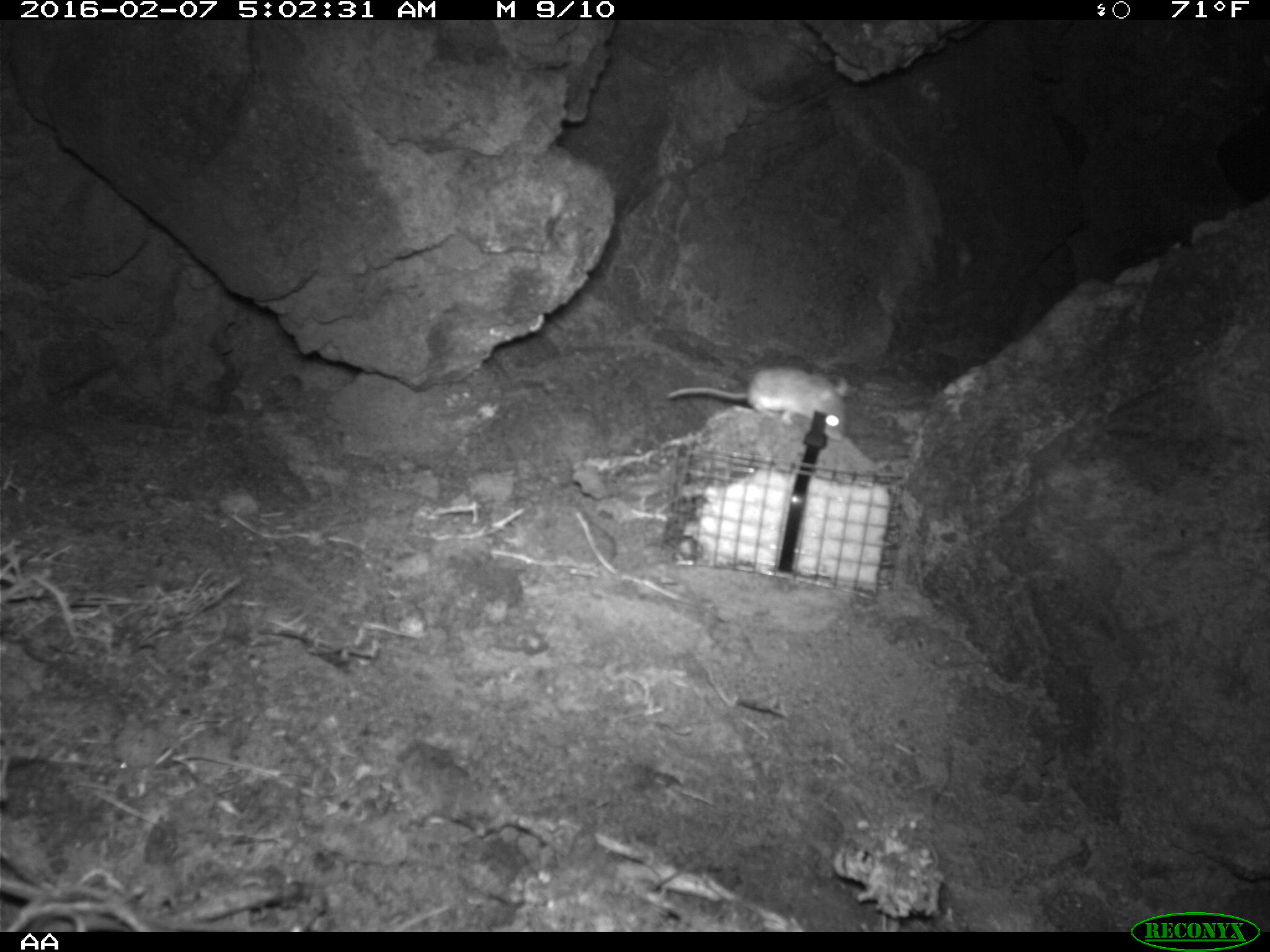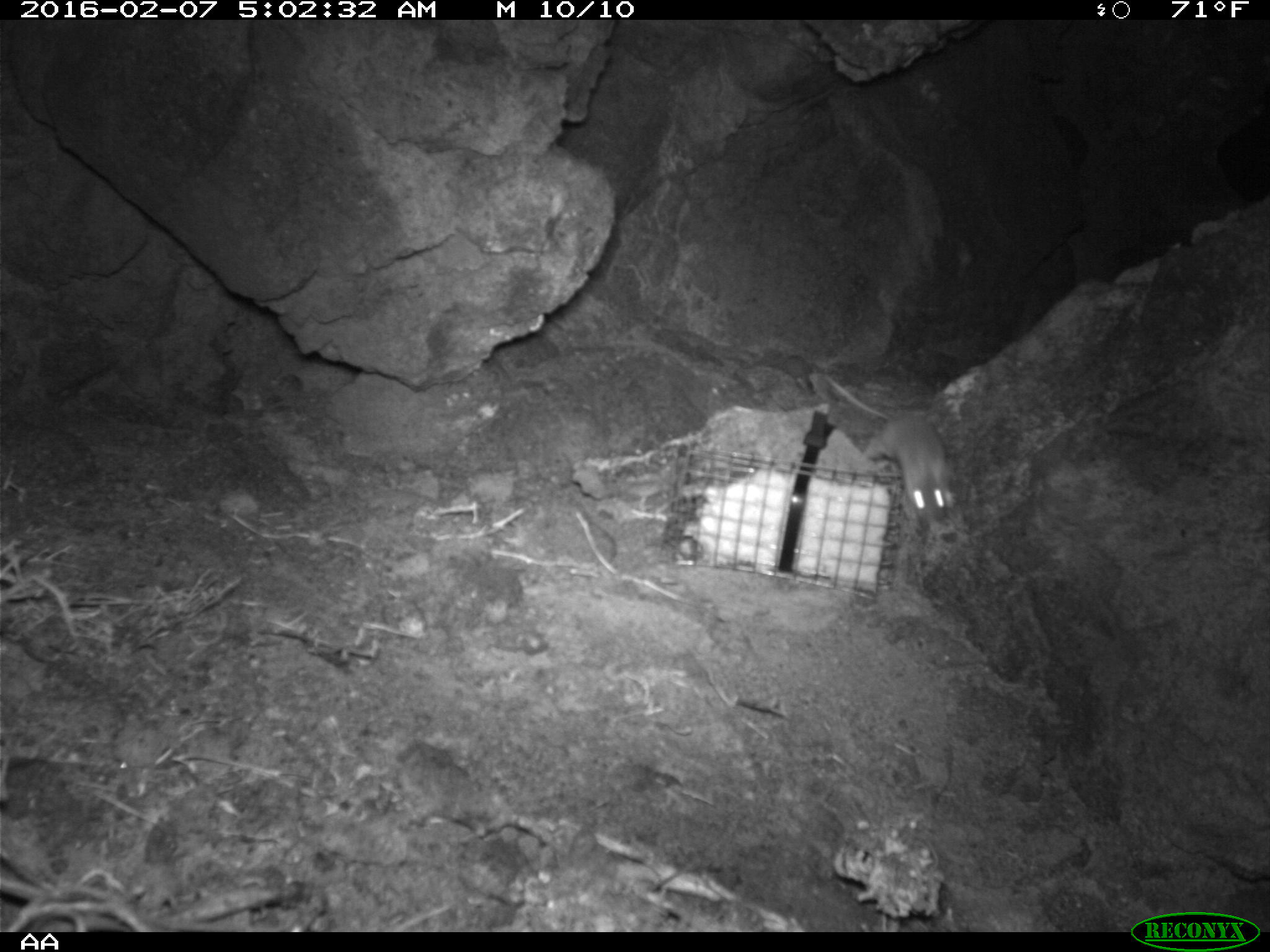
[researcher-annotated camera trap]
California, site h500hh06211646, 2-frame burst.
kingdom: Animalia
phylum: Chordata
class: Mammalia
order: Rodentia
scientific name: Rodentia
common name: rodent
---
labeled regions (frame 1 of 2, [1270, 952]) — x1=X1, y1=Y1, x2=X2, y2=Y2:
rodent: x1=666, y1=363, x2=848, y2=440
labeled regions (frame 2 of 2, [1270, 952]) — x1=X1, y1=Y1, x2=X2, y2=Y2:
rodent: x1=824, y1=372, x2=945, y2=527